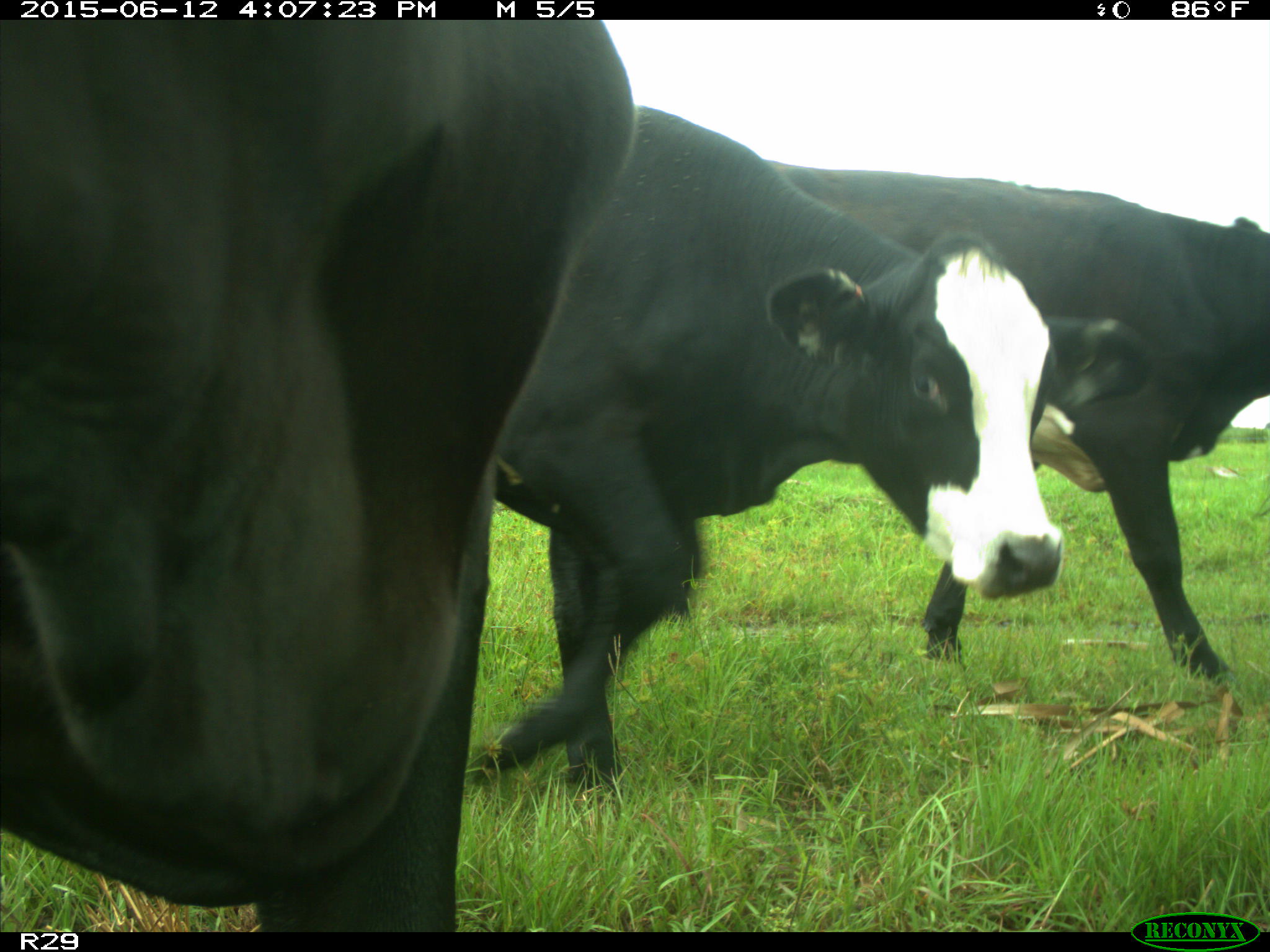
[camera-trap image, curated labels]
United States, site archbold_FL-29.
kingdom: Animalia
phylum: Chordata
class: Mammalia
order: Artiodactyla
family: Bovidae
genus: Bos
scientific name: Bos taurus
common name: domestic cow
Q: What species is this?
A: Bos taurus (domestic cow).